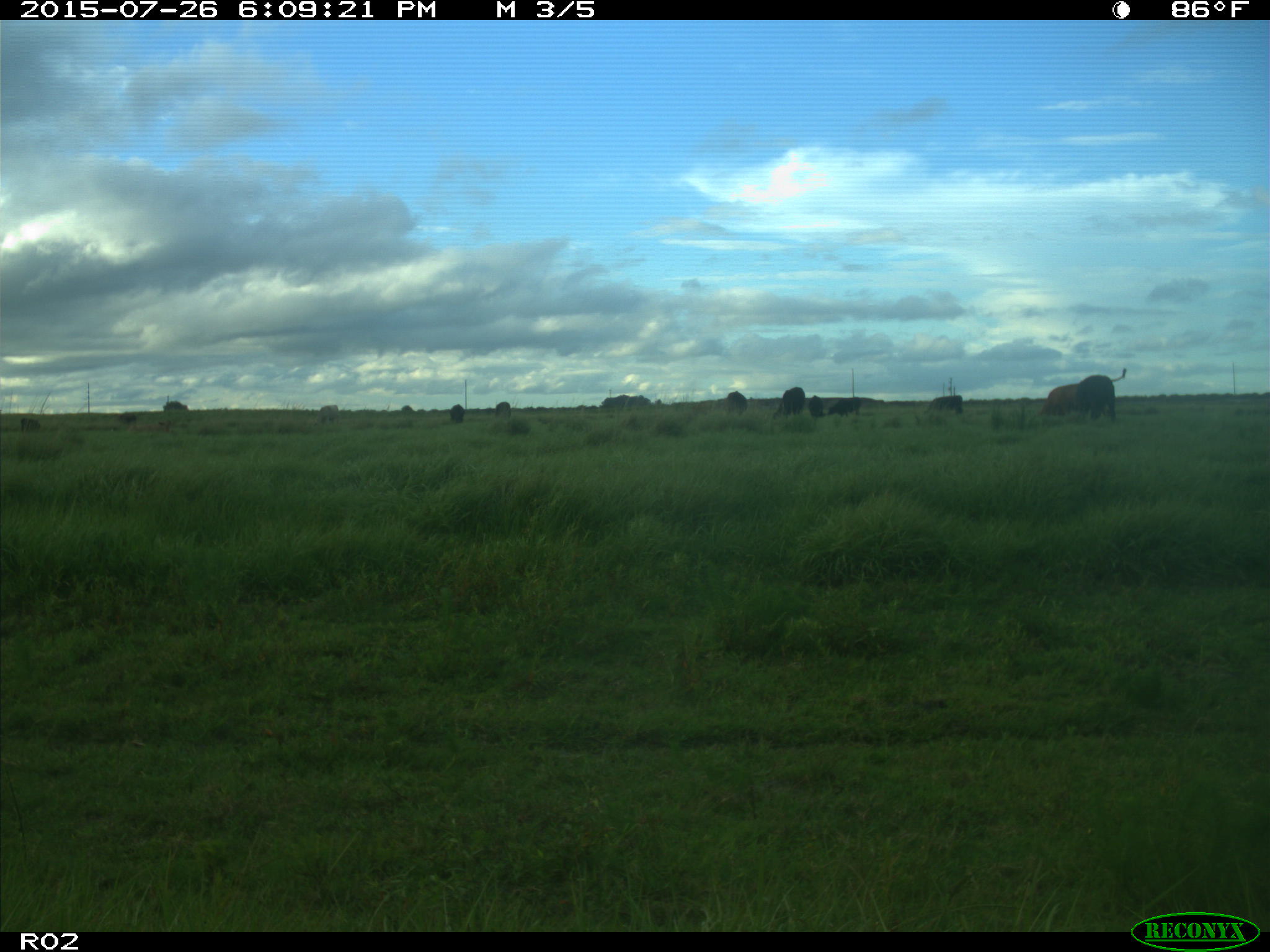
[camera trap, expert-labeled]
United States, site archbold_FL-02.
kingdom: Animalia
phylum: Chordata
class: Mammalia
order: Artiodactyla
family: Bovidae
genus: Bos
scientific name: Bos taurus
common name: domestic cow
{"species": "Bos taurus (domestic cow)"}